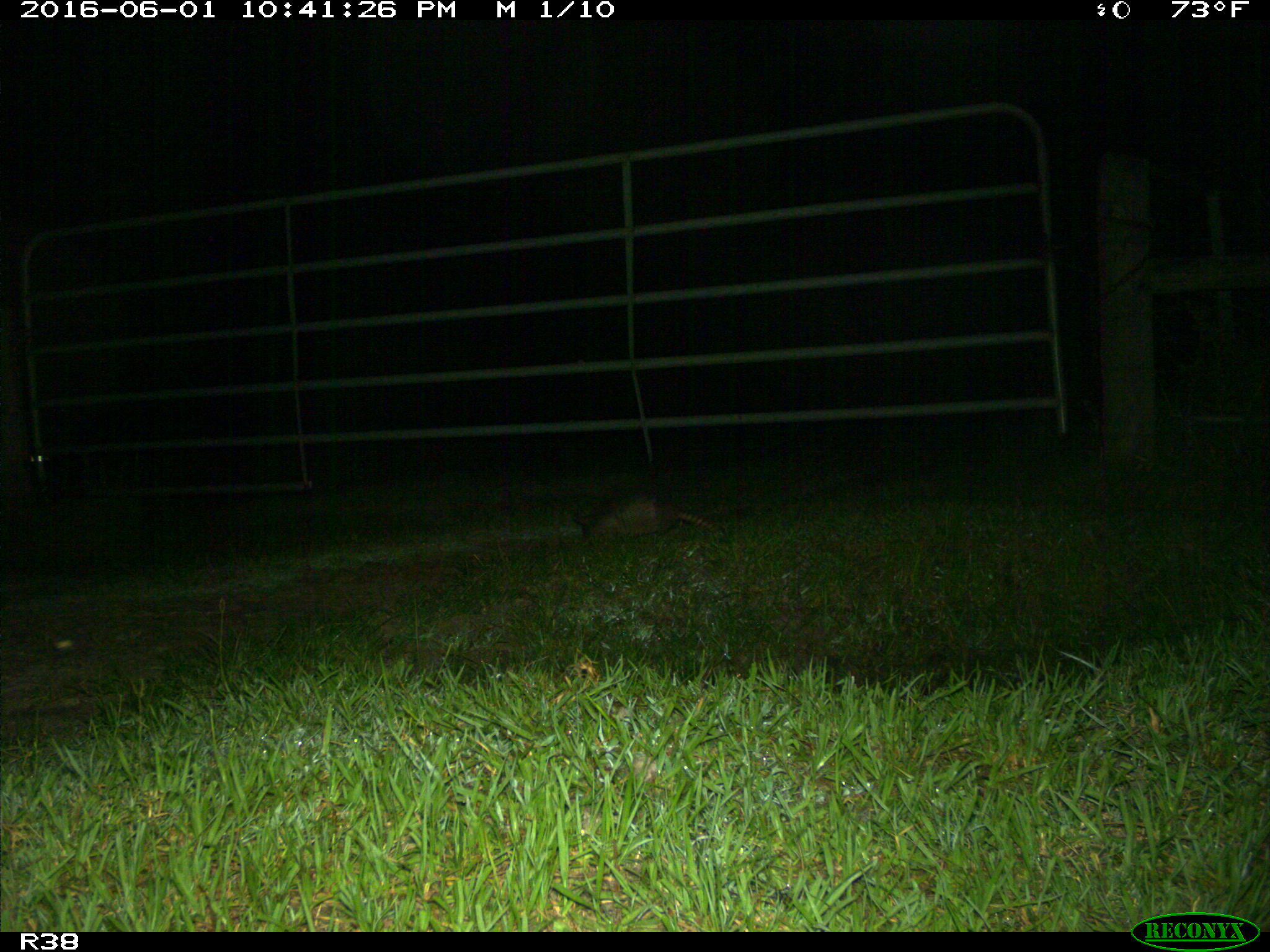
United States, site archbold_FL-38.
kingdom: Animalia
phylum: Chordata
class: Mammalia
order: Cingulata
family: Dasypodidae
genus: Dasypus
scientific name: Dasypus novemcinctus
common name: nine-banded armadillo